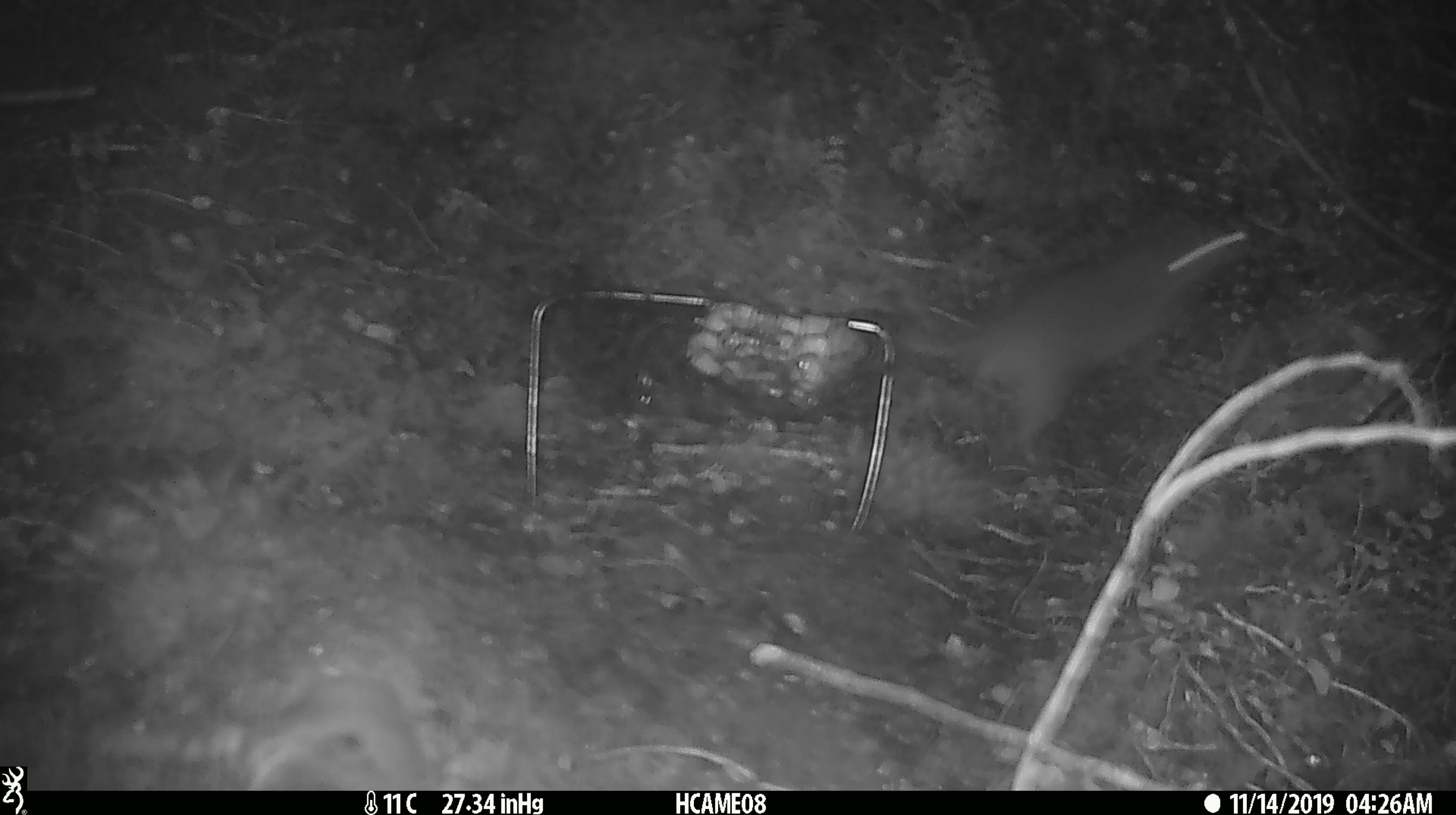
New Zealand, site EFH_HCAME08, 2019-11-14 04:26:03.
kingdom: Animalia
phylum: Chordata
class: Mammalia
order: Rodentia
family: Muridae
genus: Rattus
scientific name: Rattus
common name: rat